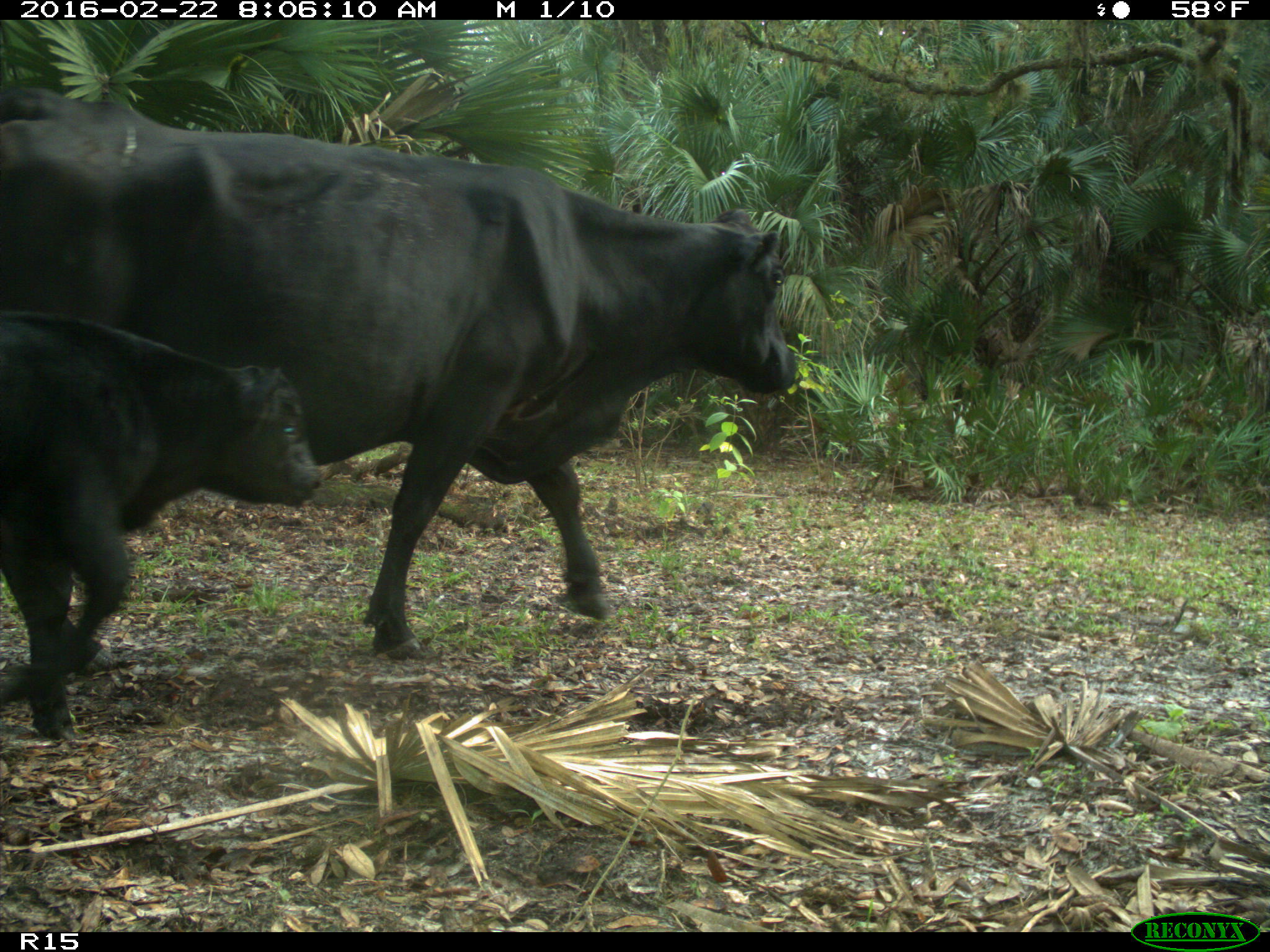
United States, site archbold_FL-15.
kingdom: Animalia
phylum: Chordata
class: Mammalia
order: Artiodactyla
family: Bovidae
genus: Bos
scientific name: Bos taurus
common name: domestic cow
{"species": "Bos taurus (domestic cow)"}